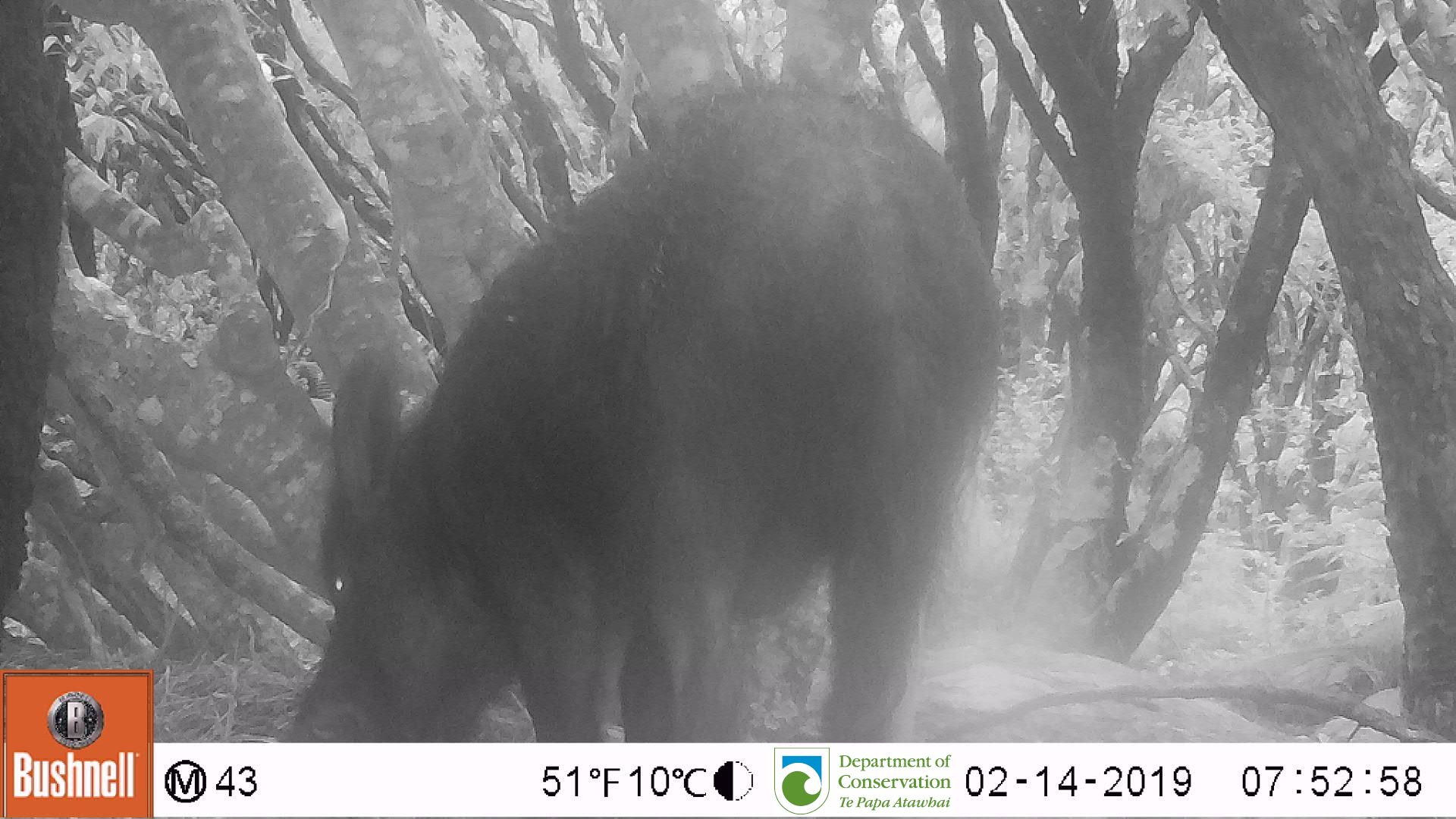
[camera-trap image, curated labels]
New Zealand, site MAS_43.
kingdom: Animalia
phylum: Chordata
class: Mammalia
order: Artiodactyla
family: Suidae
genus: Sus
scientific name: Sus scrofa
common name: pig